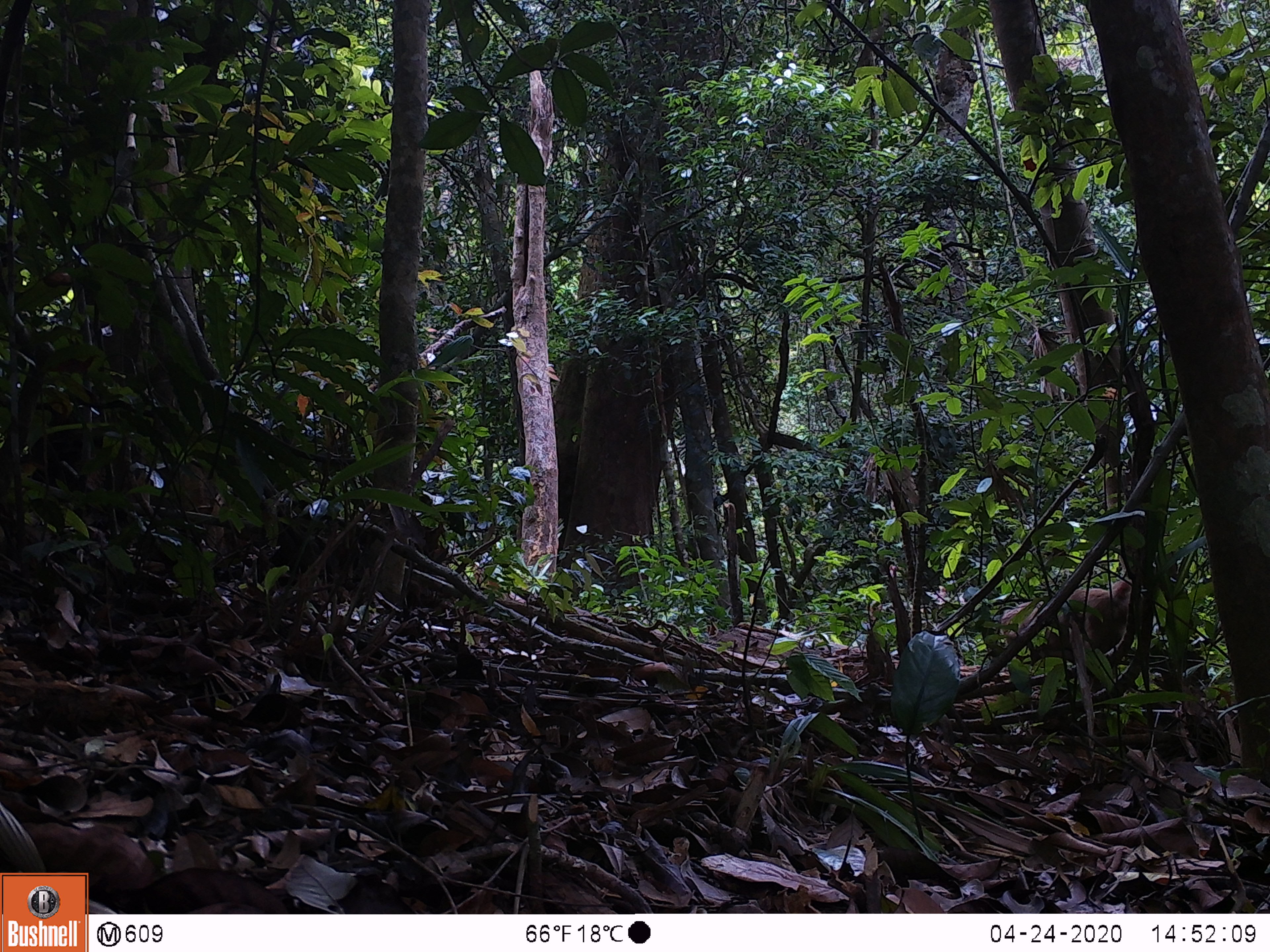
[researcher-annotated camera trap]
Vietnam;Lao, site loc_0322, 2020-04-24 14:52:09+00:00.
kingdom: Animalia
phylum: Chordata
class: Mammalia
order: Primates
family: Cercopithecidae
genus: Macaca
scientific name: Macaca nemestrina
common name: pig-tailed macaque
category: pig tailed macaque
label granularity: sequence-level